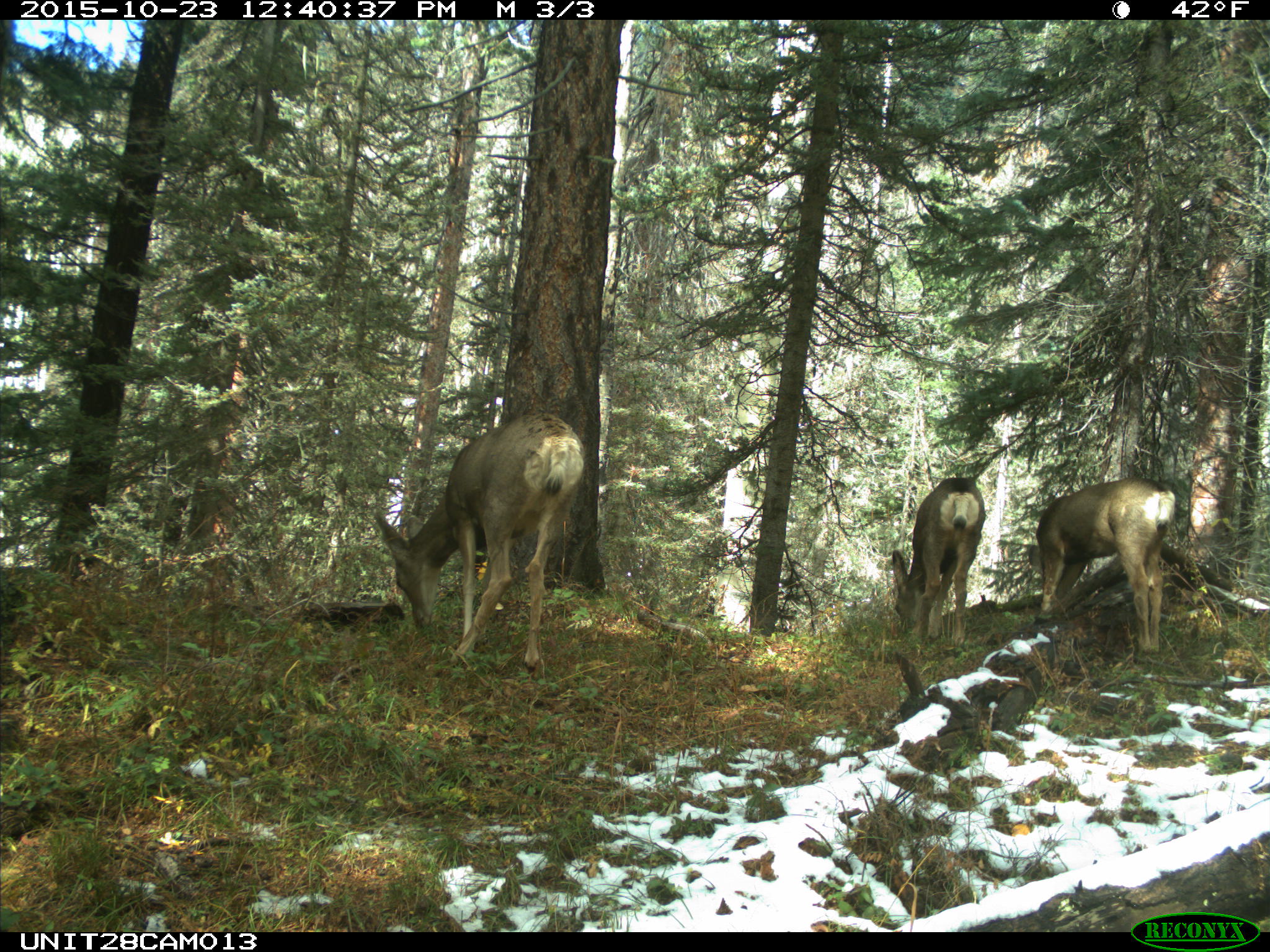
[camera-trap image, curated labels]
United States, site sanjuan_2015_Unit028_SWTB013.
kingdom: Animalia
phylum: Chordata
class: Mammalia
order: Artiodactyla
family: Cervidae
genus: Odocoileus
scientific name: Odocoileus hemionus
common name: mule deer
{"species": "Odocoileus hemionus (mule deer)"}